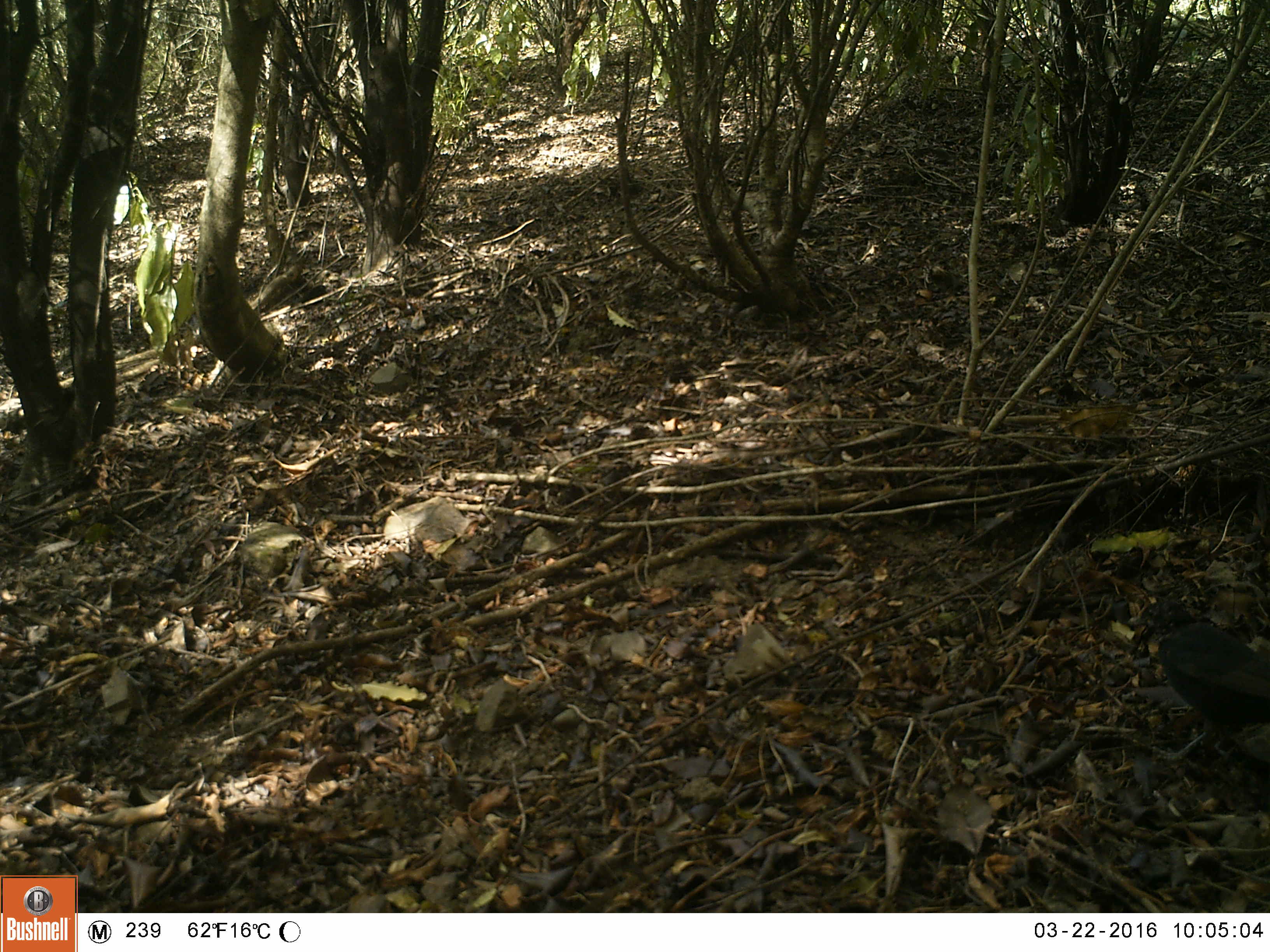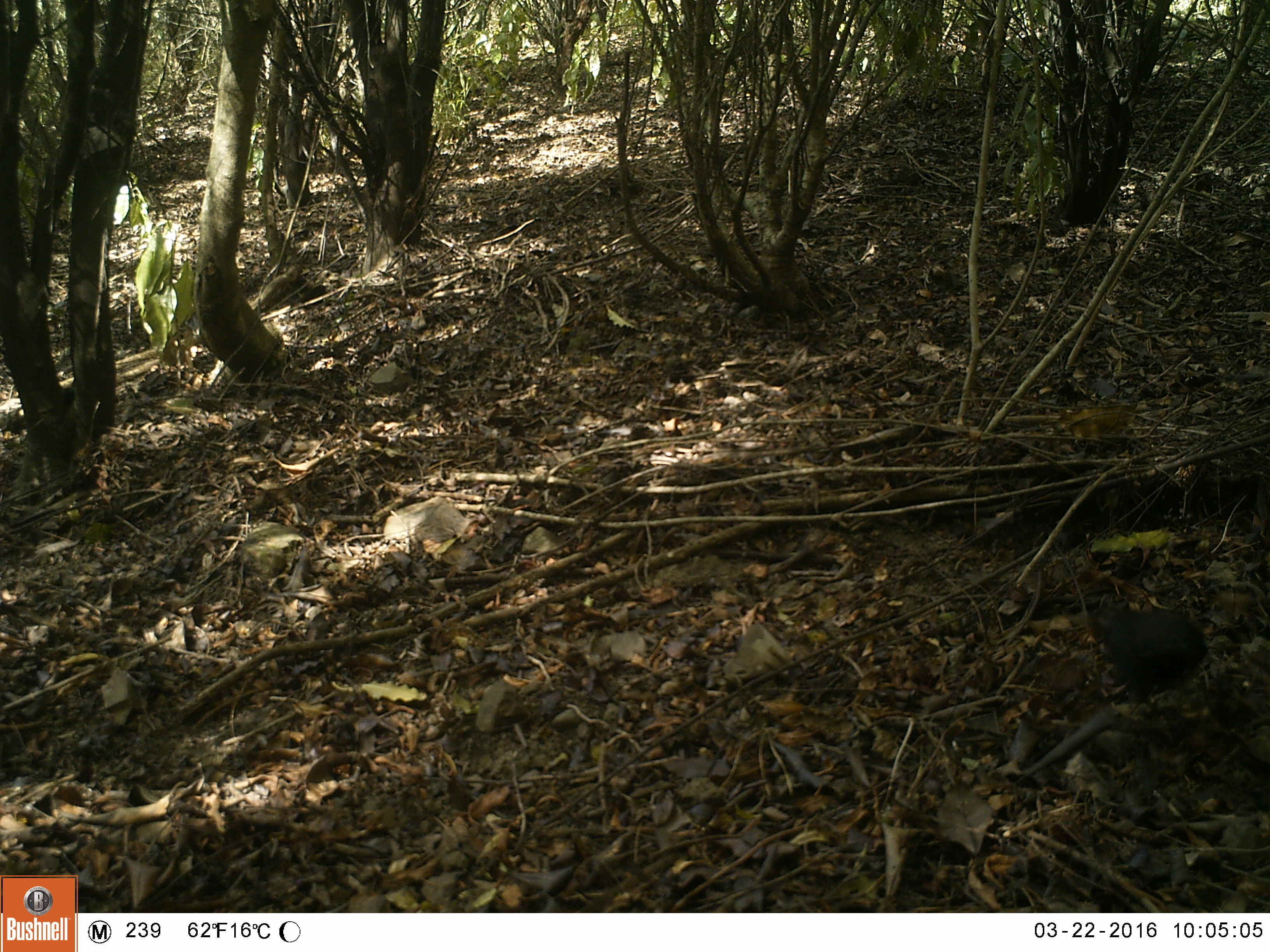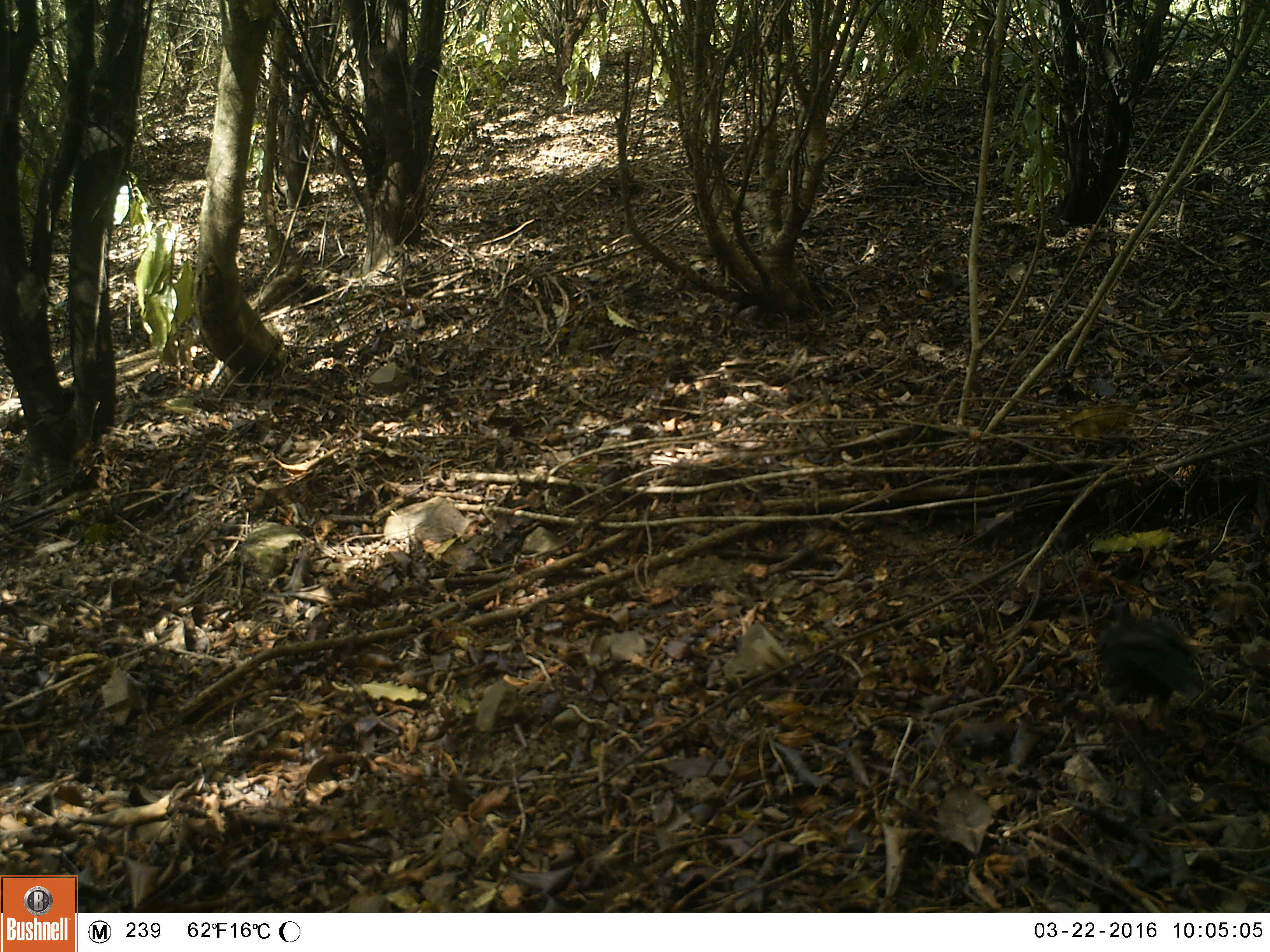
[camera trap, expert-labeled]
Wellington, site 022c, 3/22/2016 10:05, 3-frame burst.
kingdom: Animalia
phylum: Chordata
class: Aves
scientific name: Aves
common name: bird